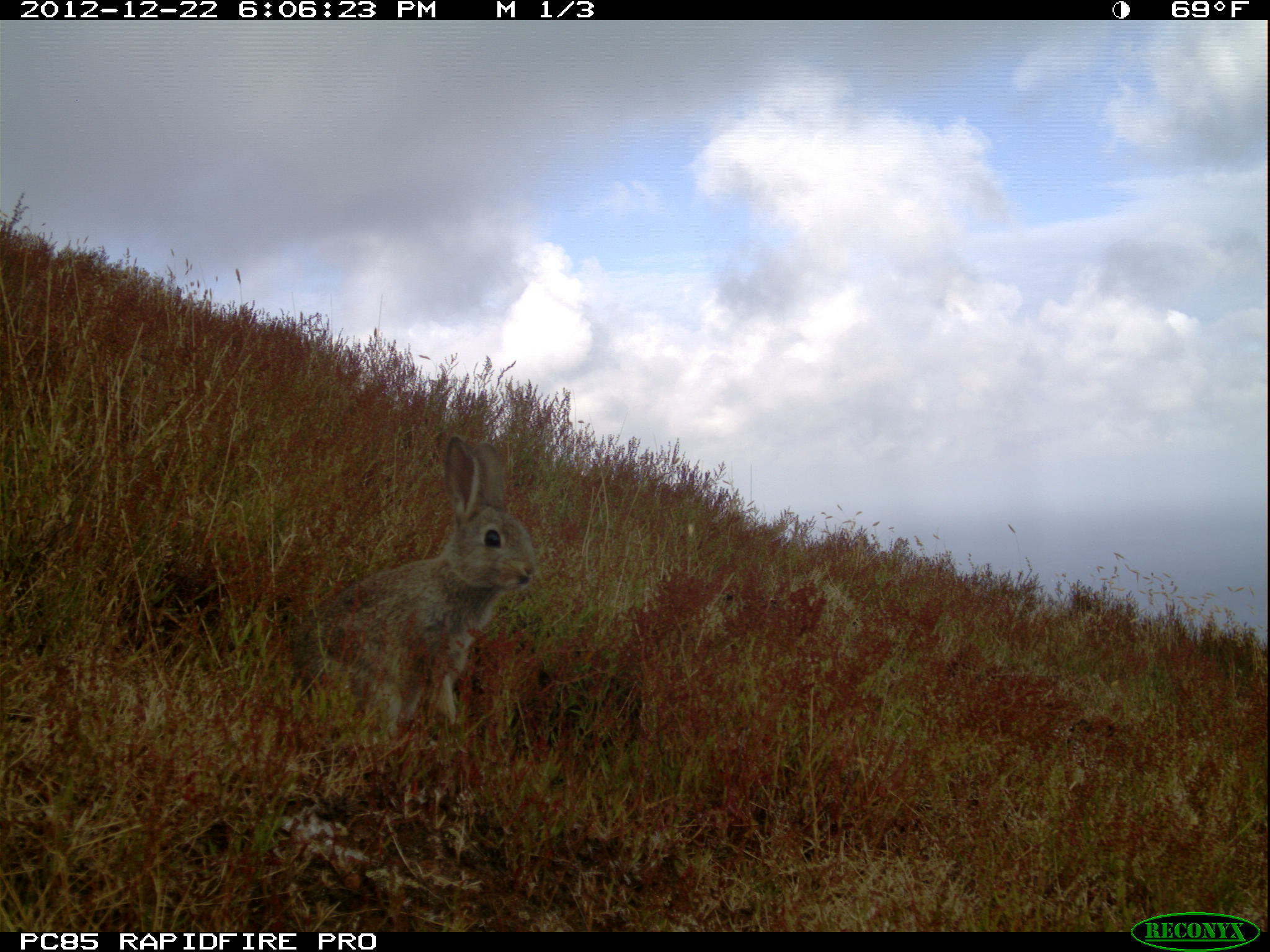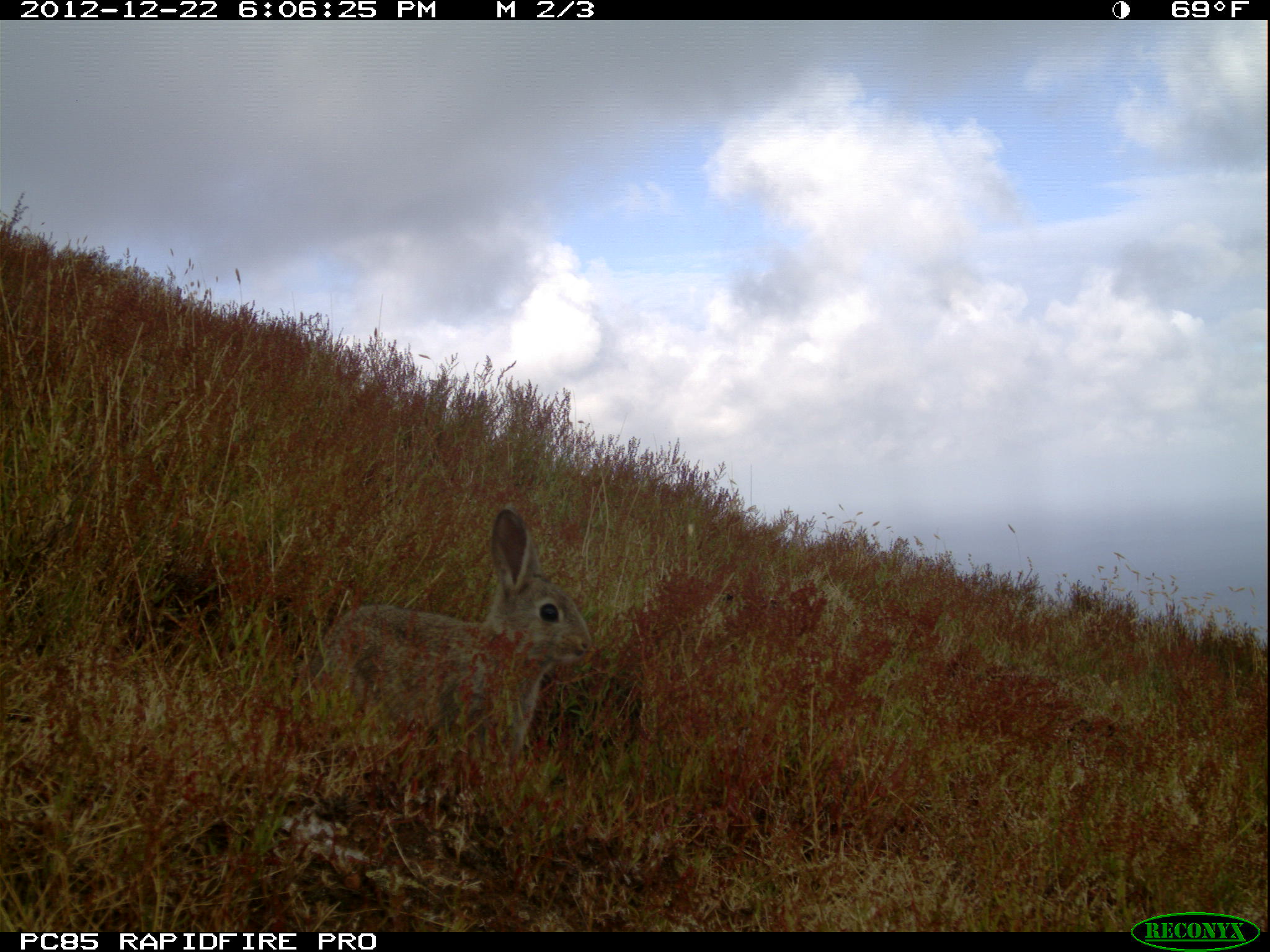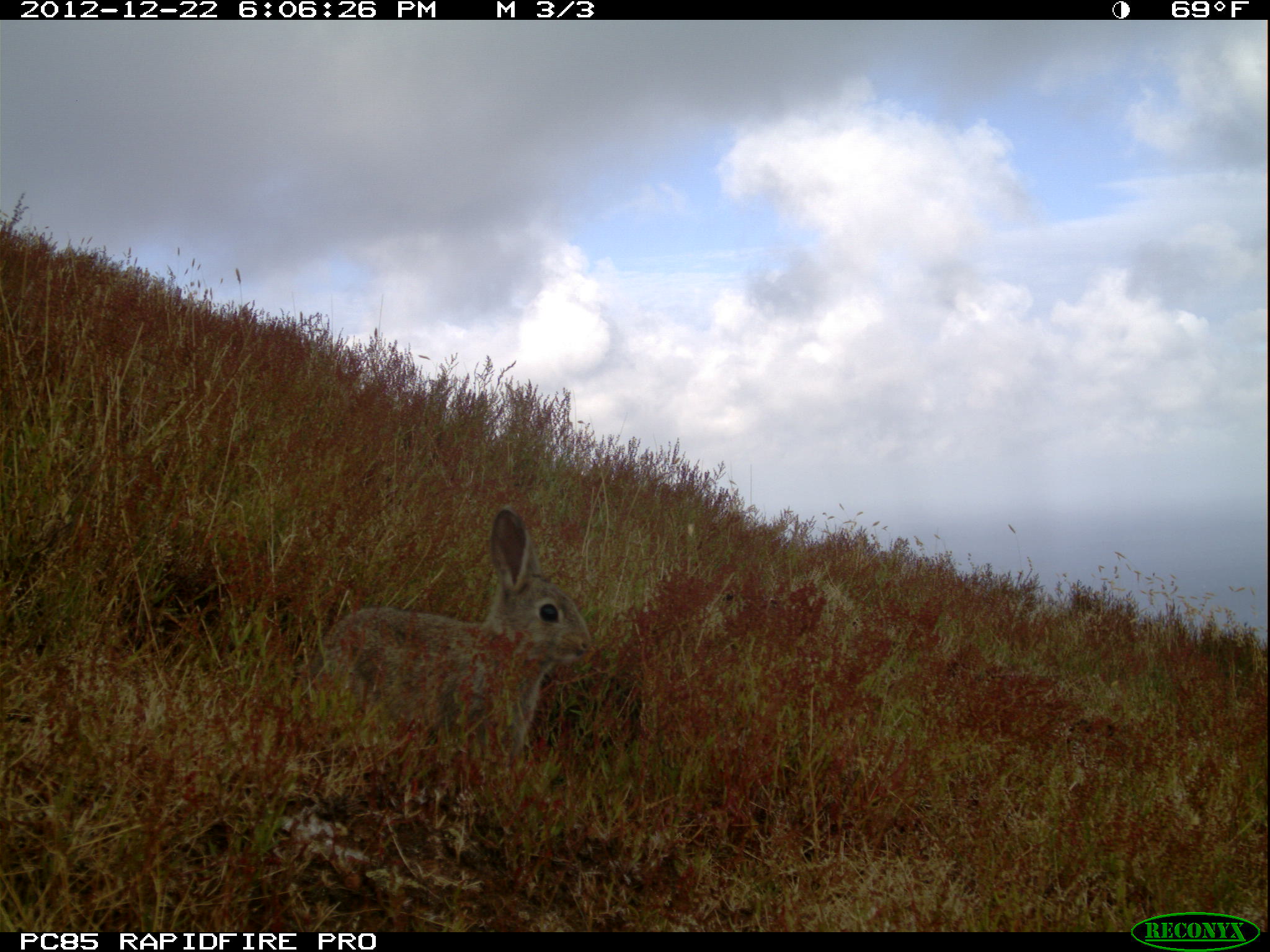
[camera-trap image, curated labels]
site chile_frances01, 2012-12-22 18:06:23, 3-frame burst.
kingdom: Animalia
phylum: Chordata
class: Mammalia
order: Lagomorpha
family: Leporidae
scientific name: Leporidae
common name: rabbits and hares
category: rabbit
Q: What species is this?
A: Rabbit (rabbits and hares) (Leporidae).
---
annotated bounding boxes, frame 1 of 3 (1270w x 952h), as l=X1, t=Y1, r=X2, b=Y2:
rabbit: l=273, t=434, r=538, b=764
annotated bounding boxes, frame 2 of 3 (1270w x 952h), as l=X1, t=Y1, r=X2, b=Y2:
rabbit: l=308, t=509, r=595, b=784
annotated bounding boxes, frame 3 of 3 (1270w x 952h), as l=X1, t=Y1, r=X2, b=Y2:
rabbit: l=307, t=510, r=595, b=796